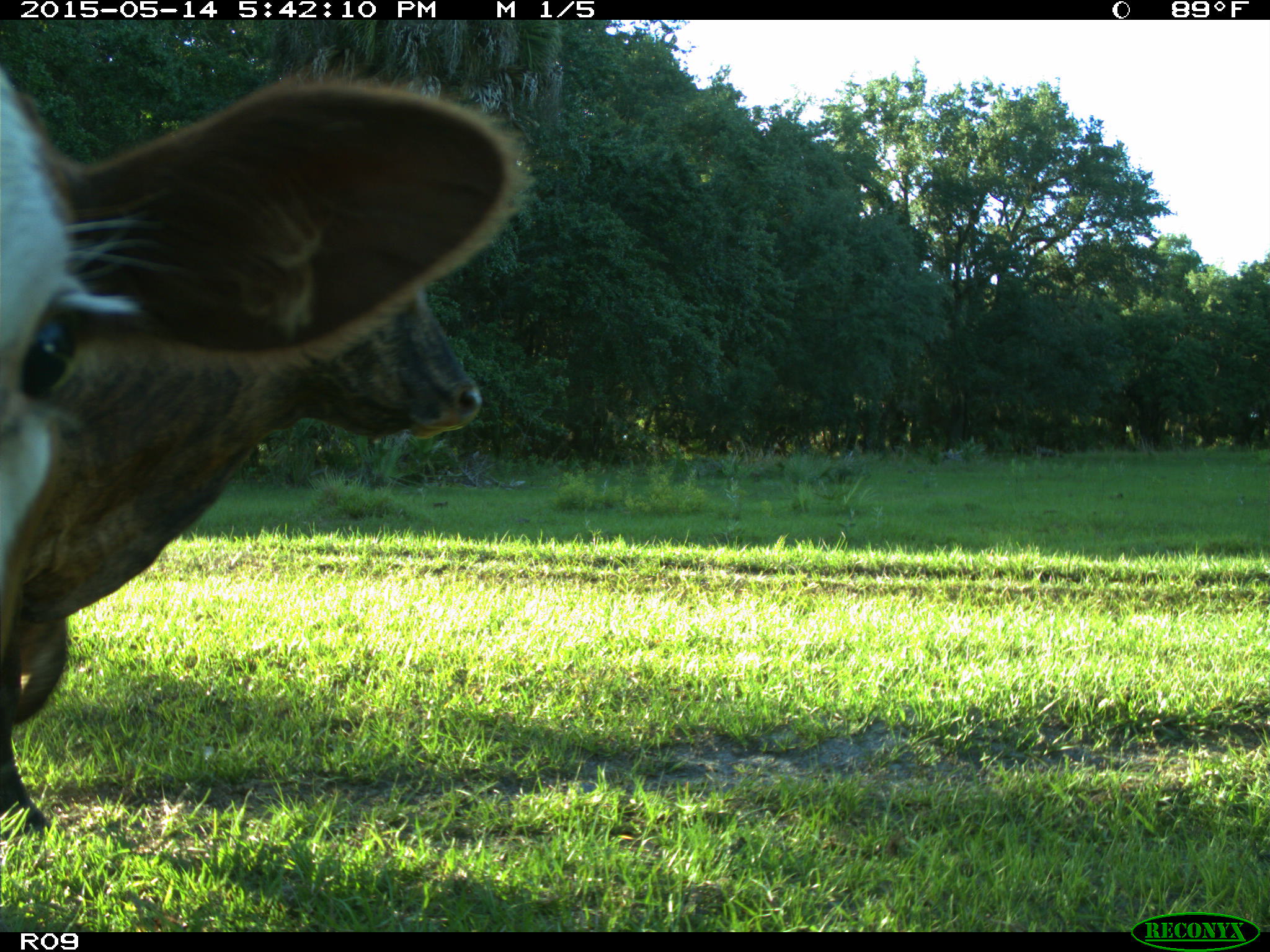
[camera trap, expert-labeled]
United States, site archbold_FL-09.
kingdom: Animalia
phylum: Chordata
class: Mammalia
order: Artiodactyla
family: Bovidae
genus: Bos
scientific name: Bos taurus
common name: domestic cow